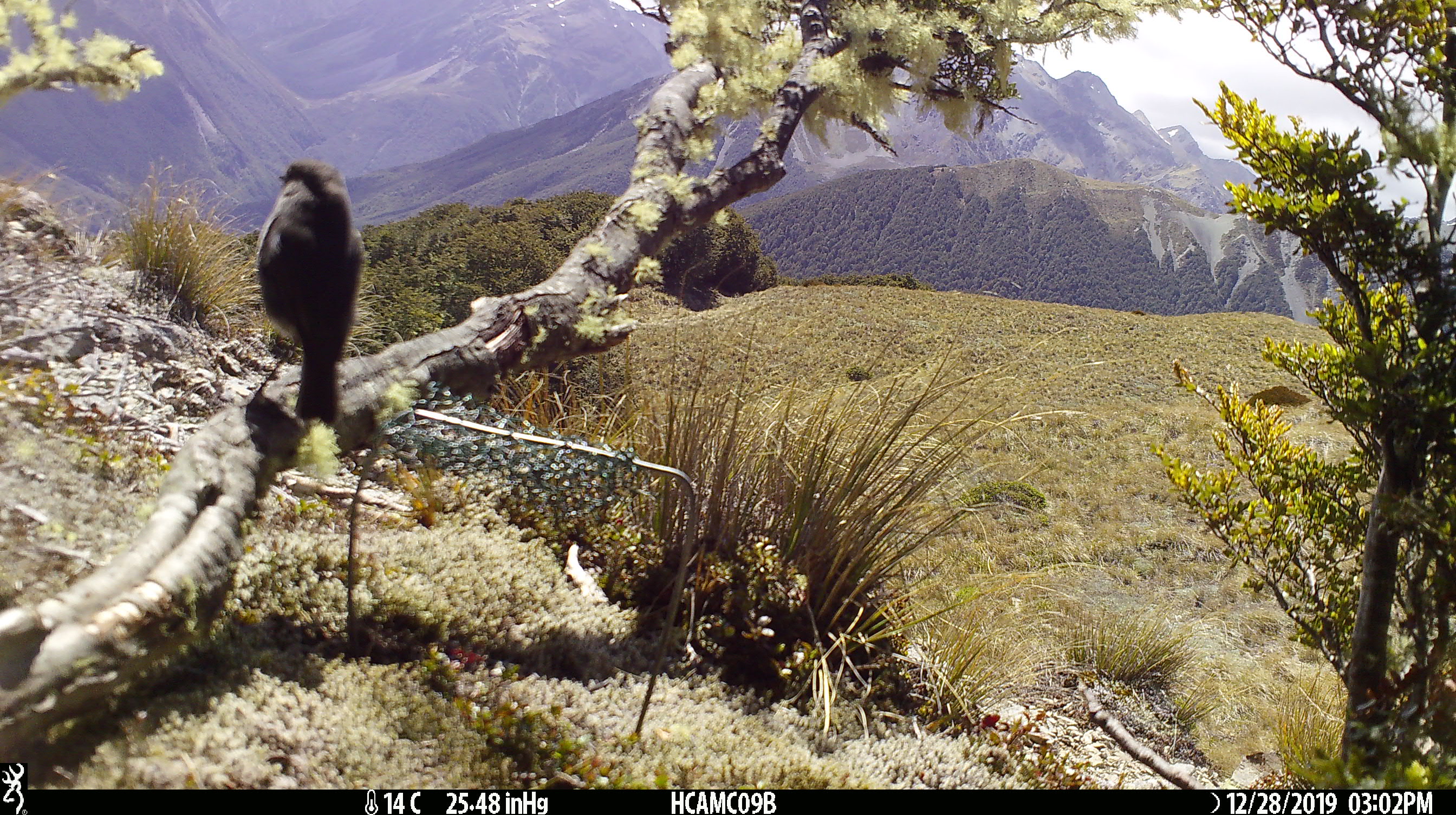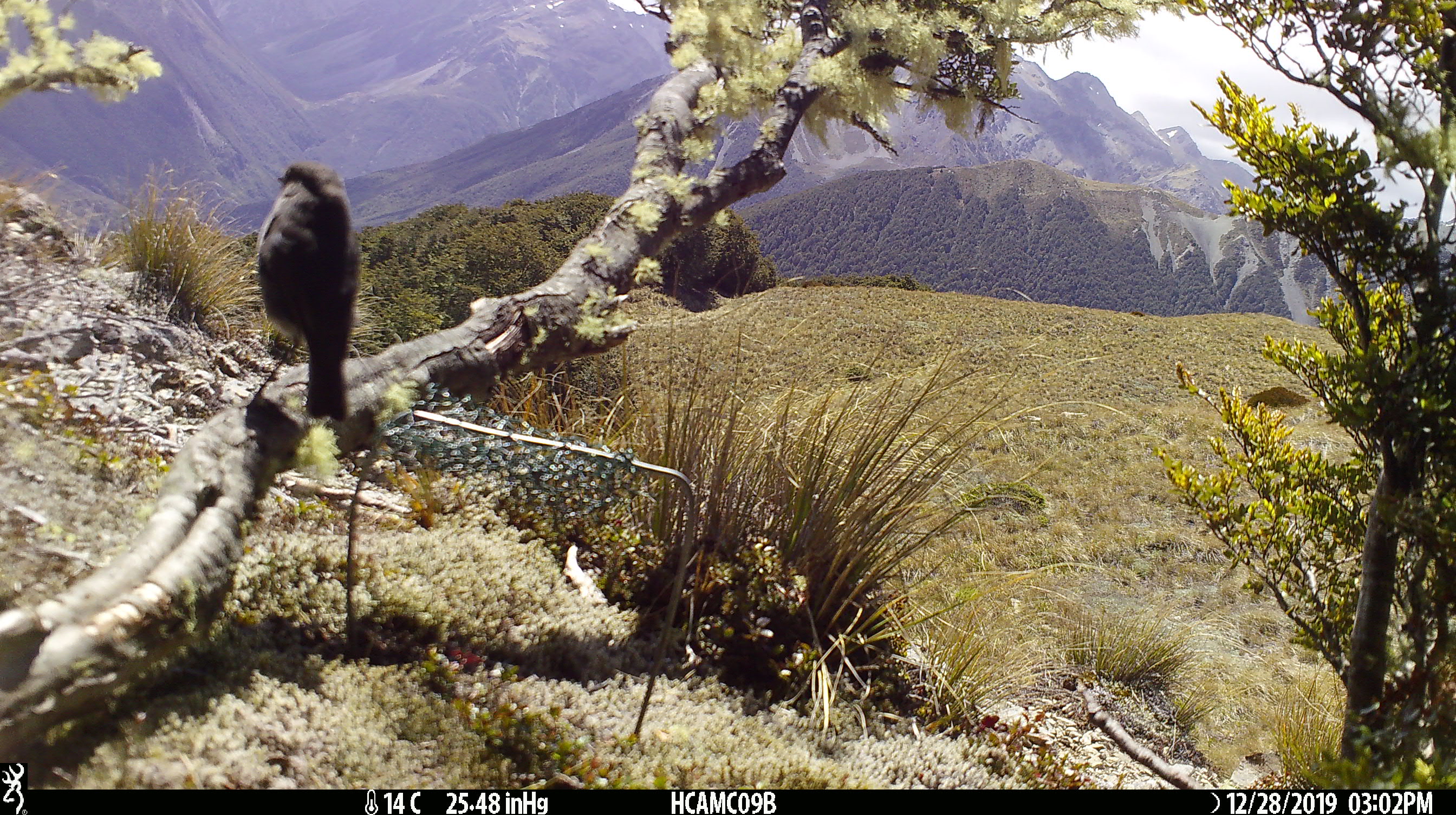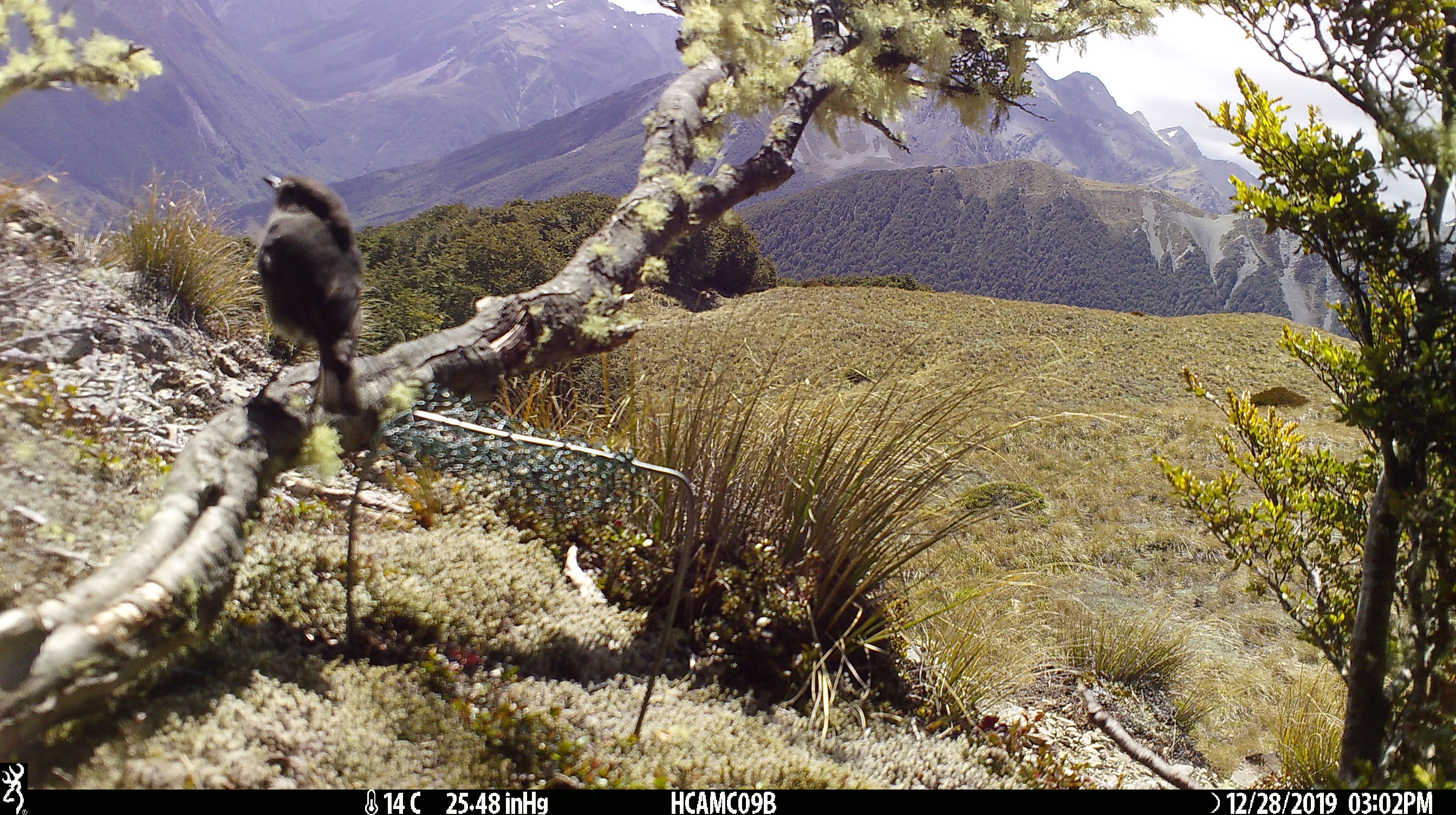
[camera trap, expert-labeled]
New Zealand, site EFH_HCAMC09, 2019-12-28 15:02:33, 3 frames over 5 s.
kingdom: Animalia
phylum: Chordata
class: Aves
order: Passeriformes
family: Petroicidae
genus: Petroica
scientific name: Petroica australis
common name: new zealand robin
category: robin